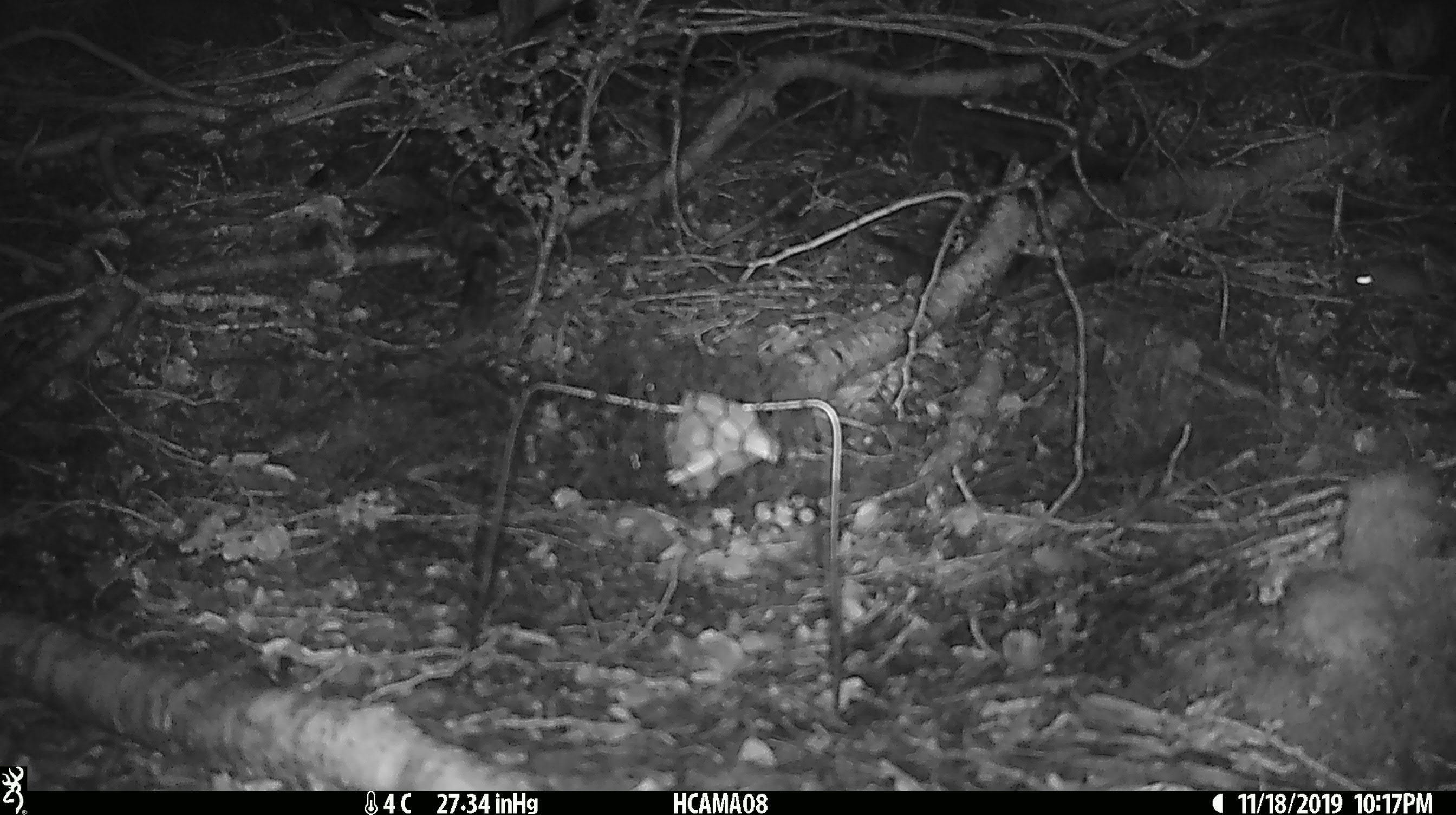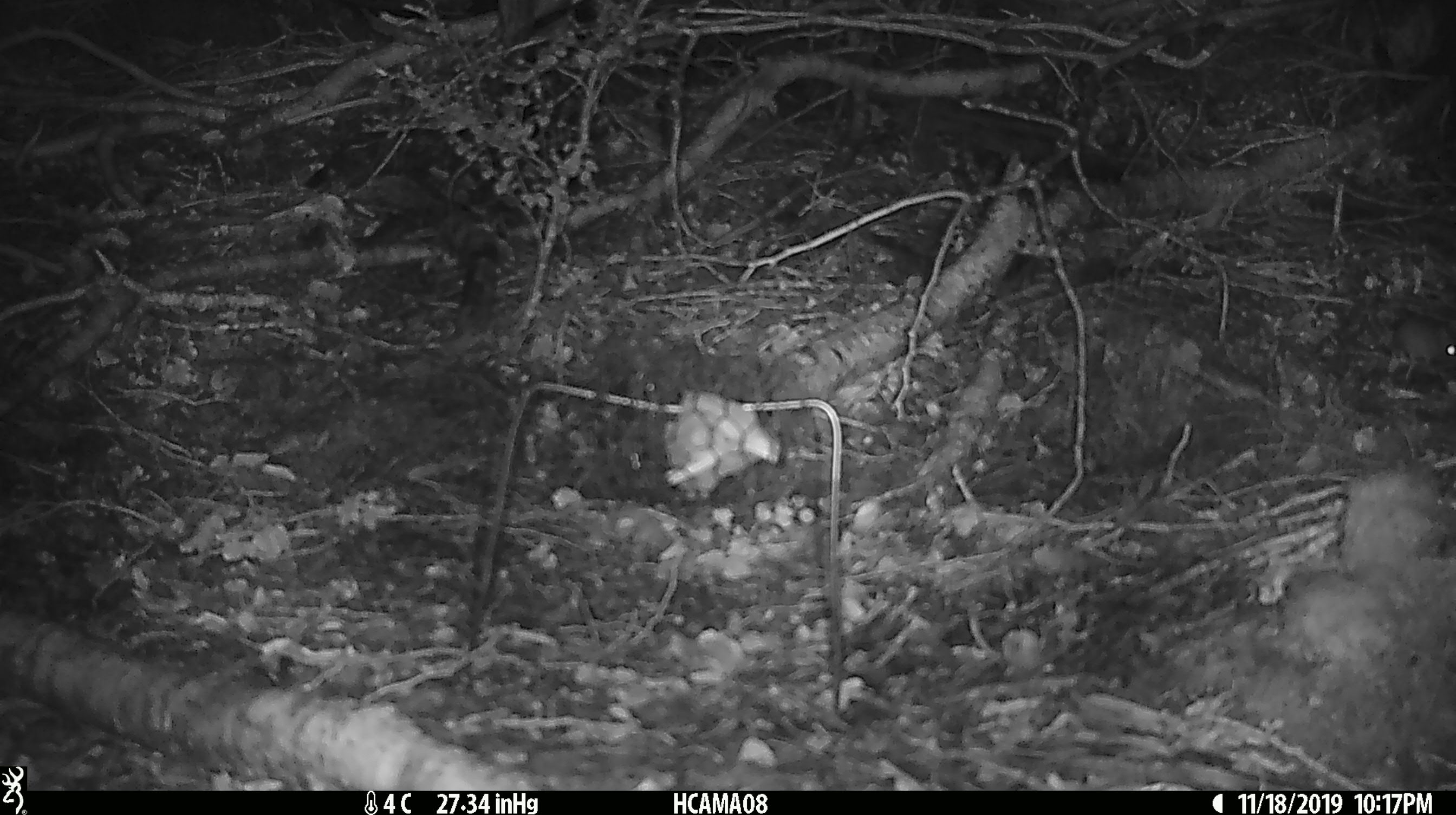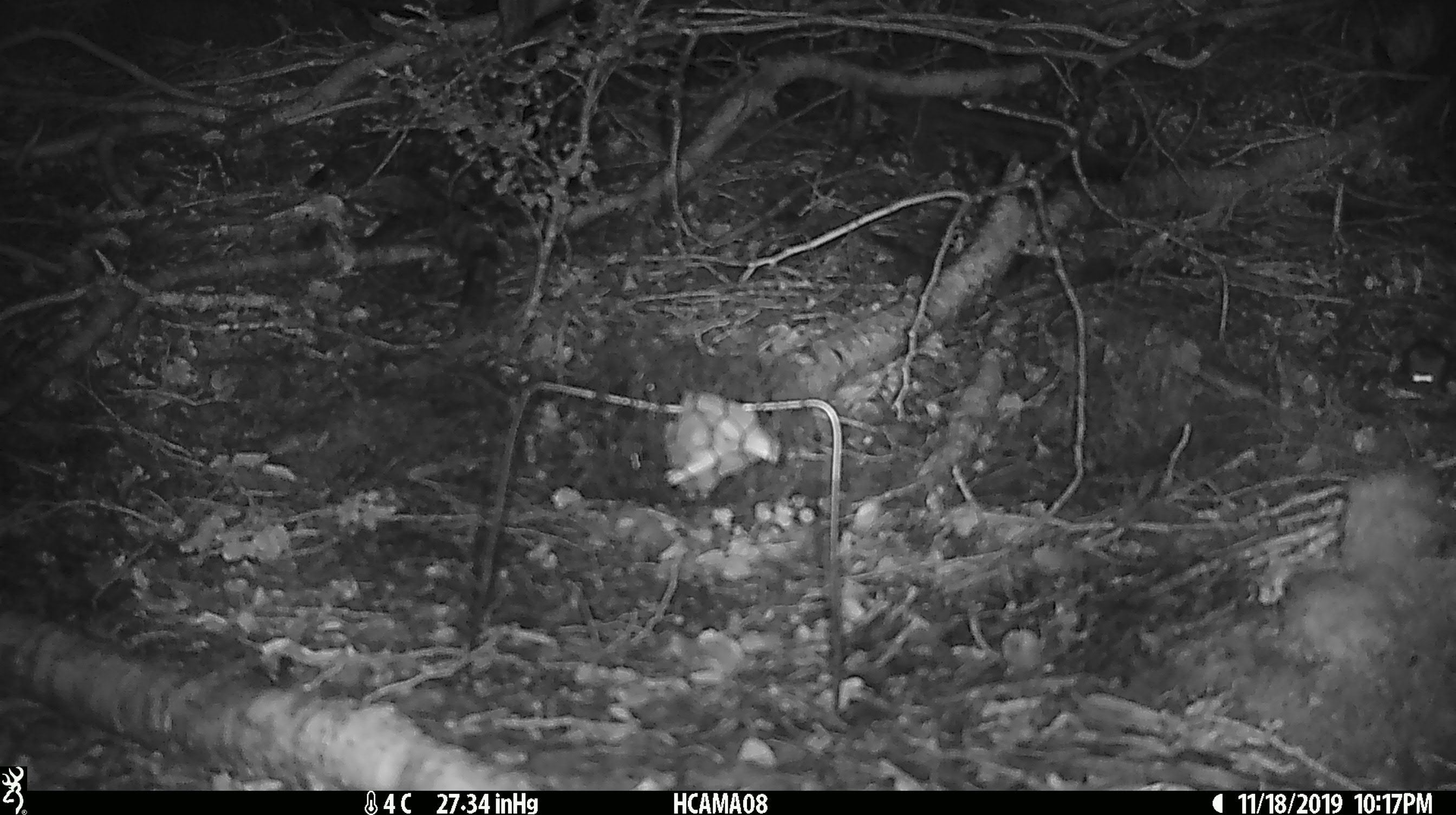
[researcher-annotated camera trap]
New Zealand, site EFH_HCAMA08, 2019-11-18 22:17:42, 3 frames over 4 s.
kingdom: Animalia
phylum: Chordata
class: Mammalia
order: Rodentia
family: Muridae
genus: Mus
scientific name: Mus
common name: mouse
Mouse (Mus).